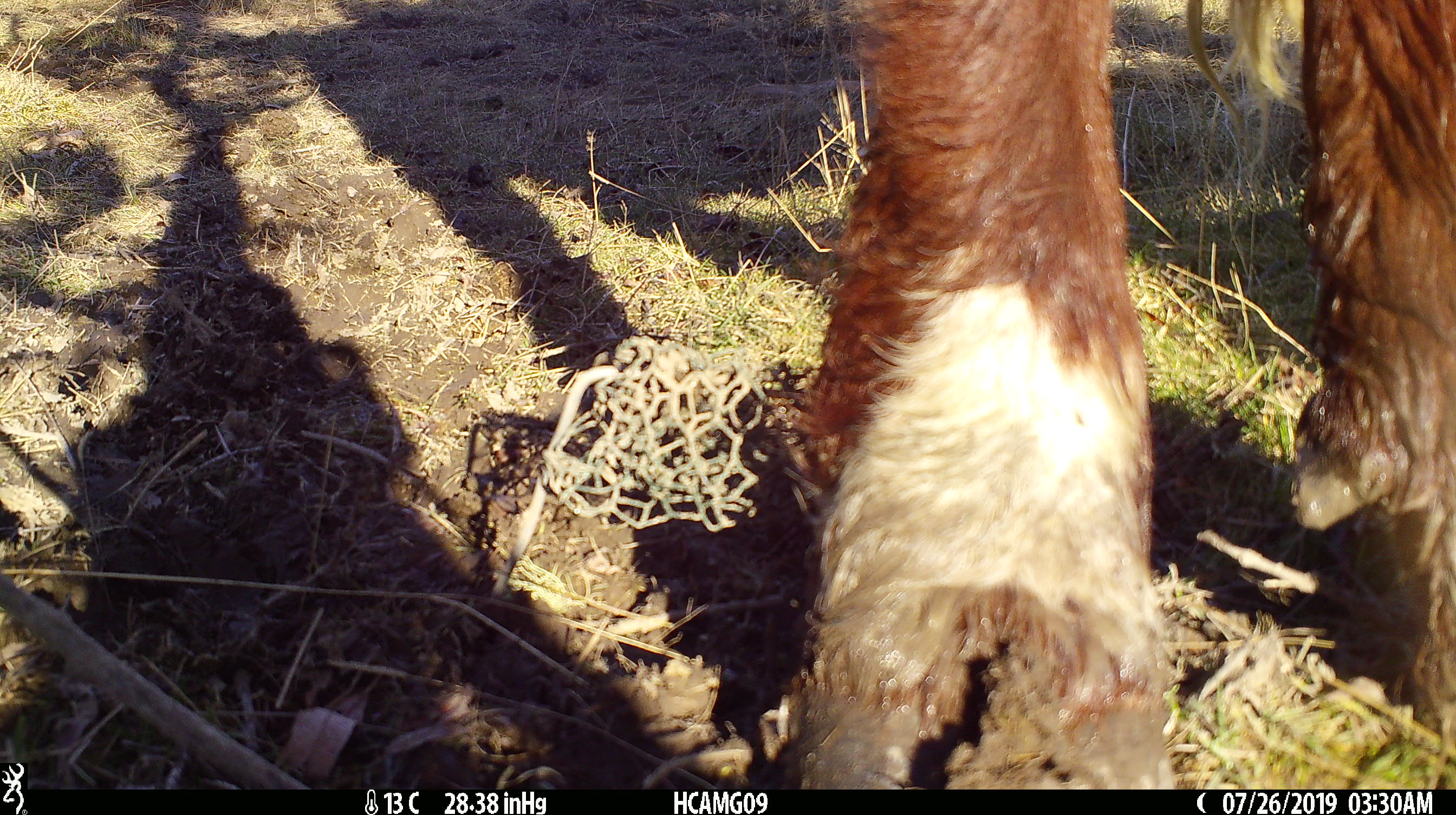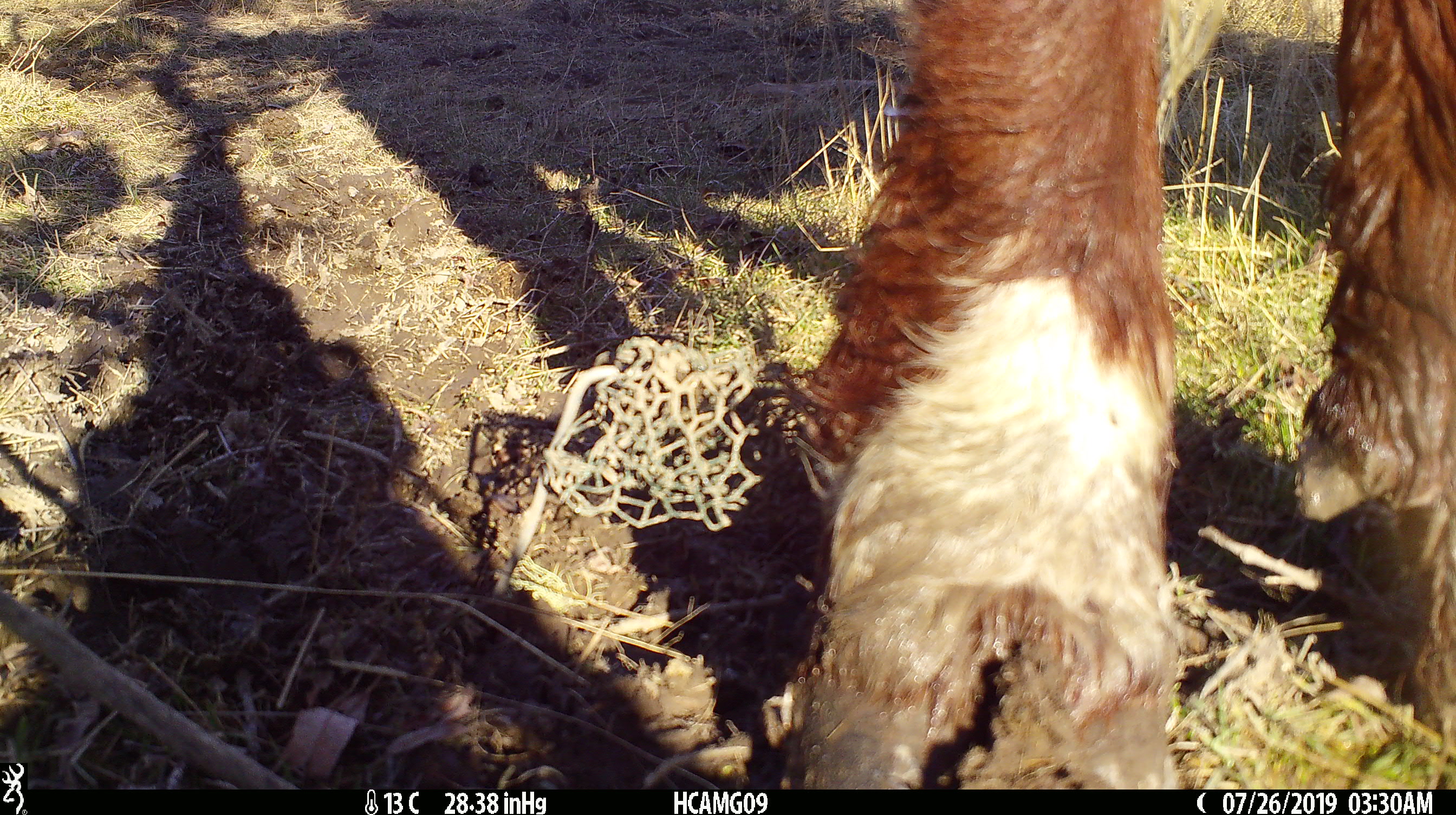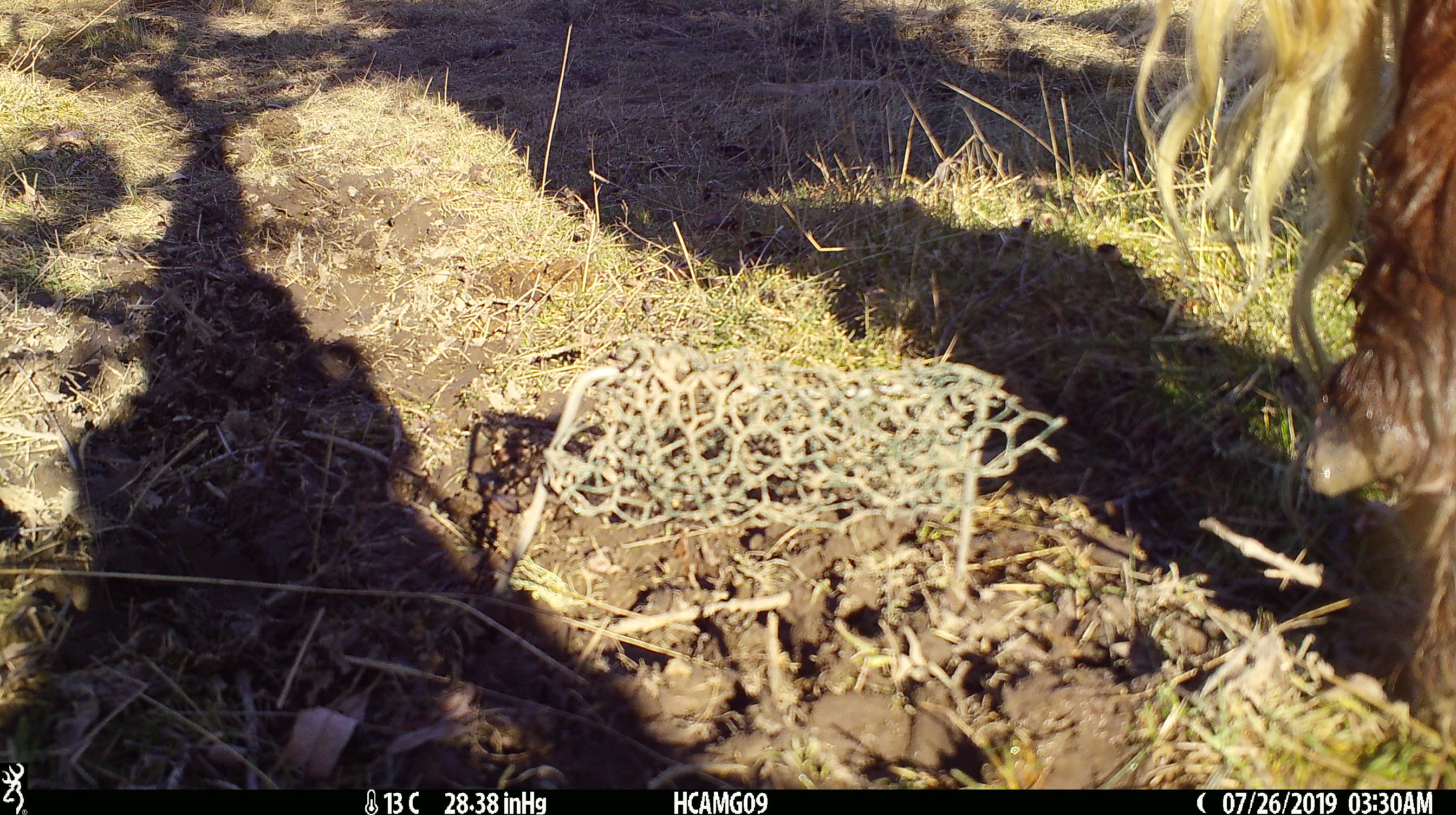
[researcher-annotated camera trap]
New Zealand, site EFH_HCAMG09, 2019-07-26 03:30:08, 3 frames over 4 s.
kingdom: Animalia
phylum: Chordata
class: Mammalia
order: Artiodactyla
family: Bovidae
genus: Bos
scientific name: Bos taurus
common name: domestic cow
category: cow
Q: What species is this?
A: Cow (domestic cow) (Bos taurus).